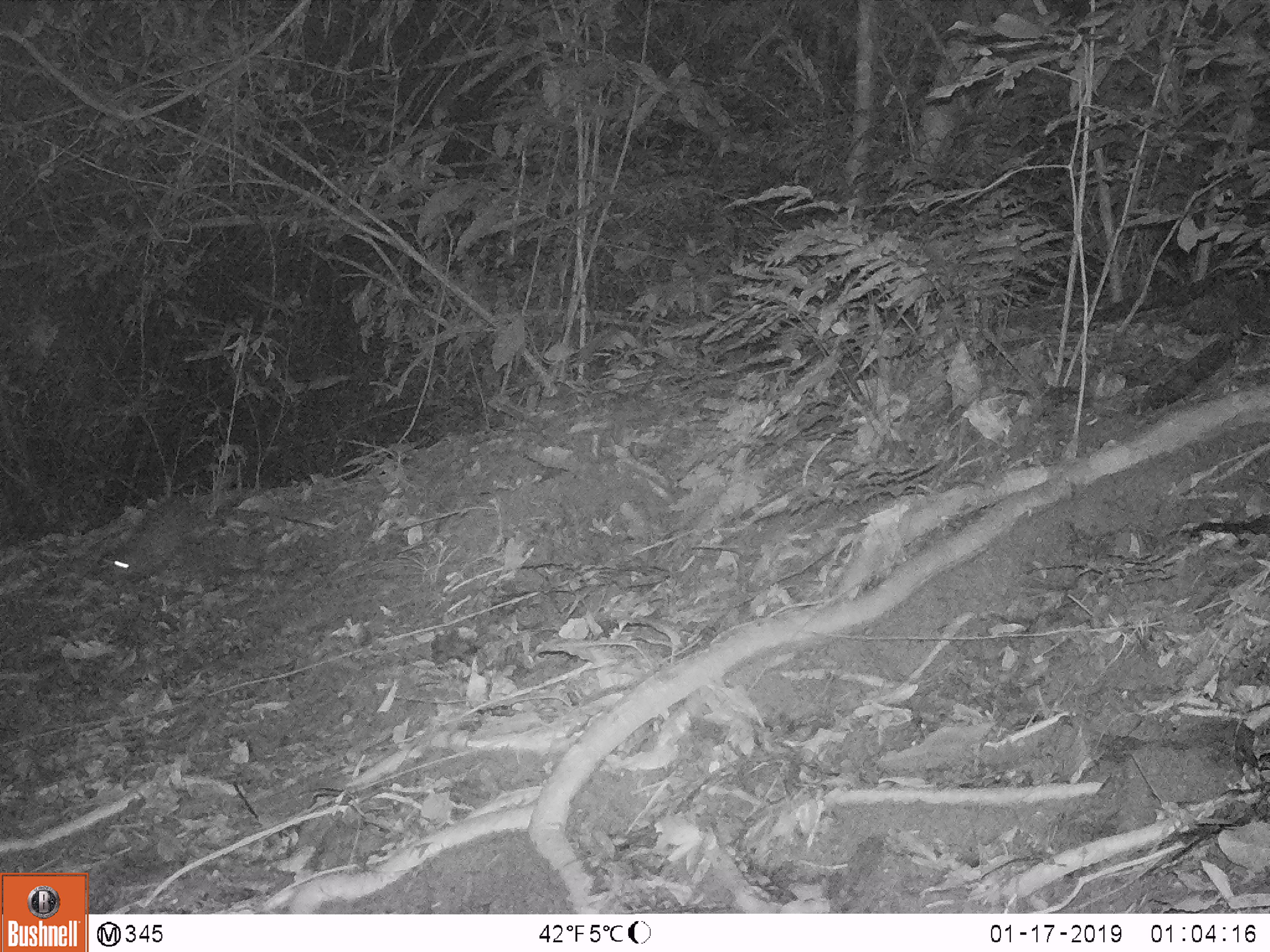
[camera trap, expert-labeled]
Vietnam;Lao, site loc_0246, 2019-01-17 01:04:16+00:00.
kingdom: Animalia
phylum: Chordata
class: Mammalia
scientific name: Mammalia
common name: mammal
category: unidentified small mammal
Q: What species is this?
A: Unidentified small mammal (mammal) (Mammalia).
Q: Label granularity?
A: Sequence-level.